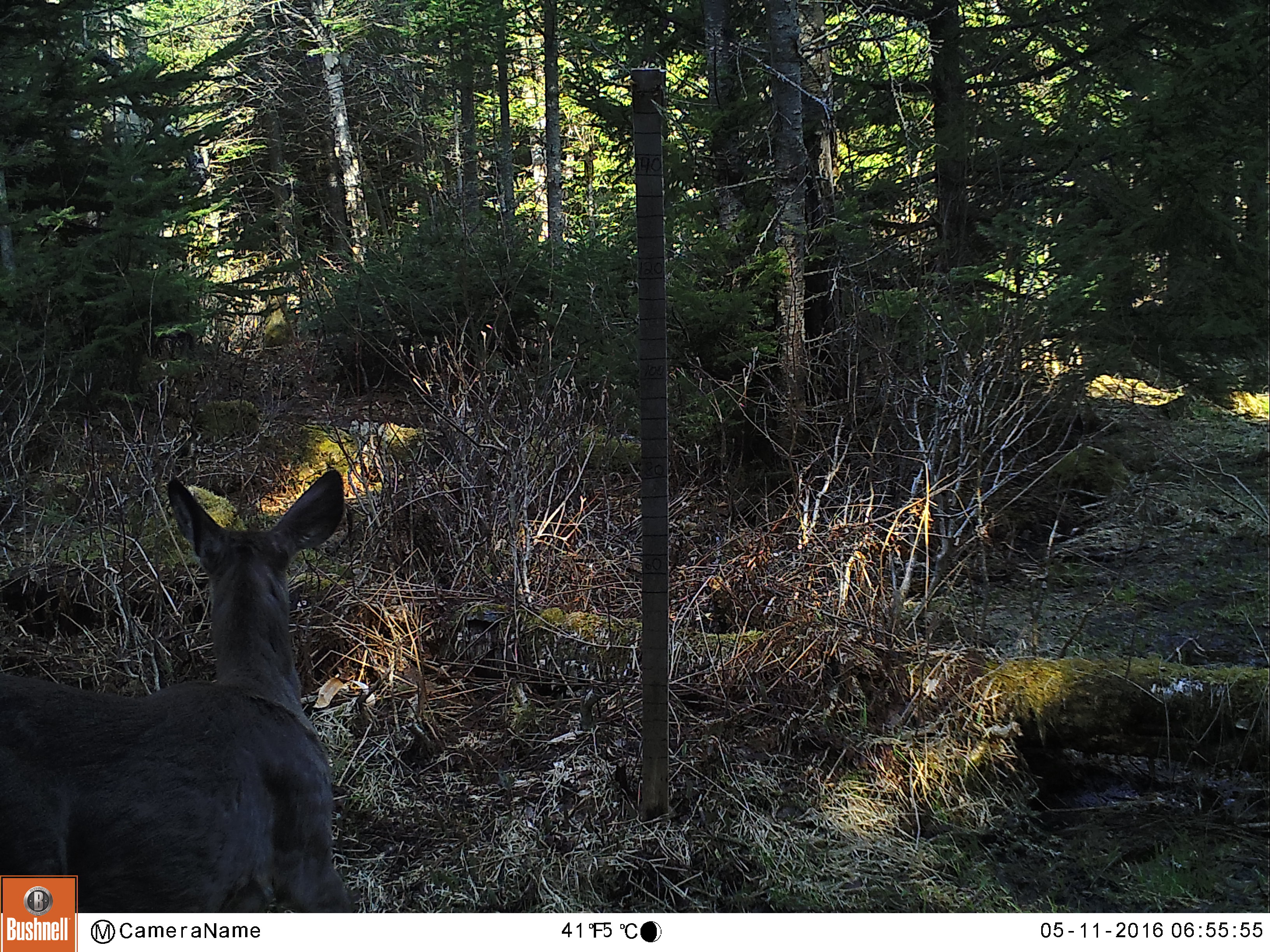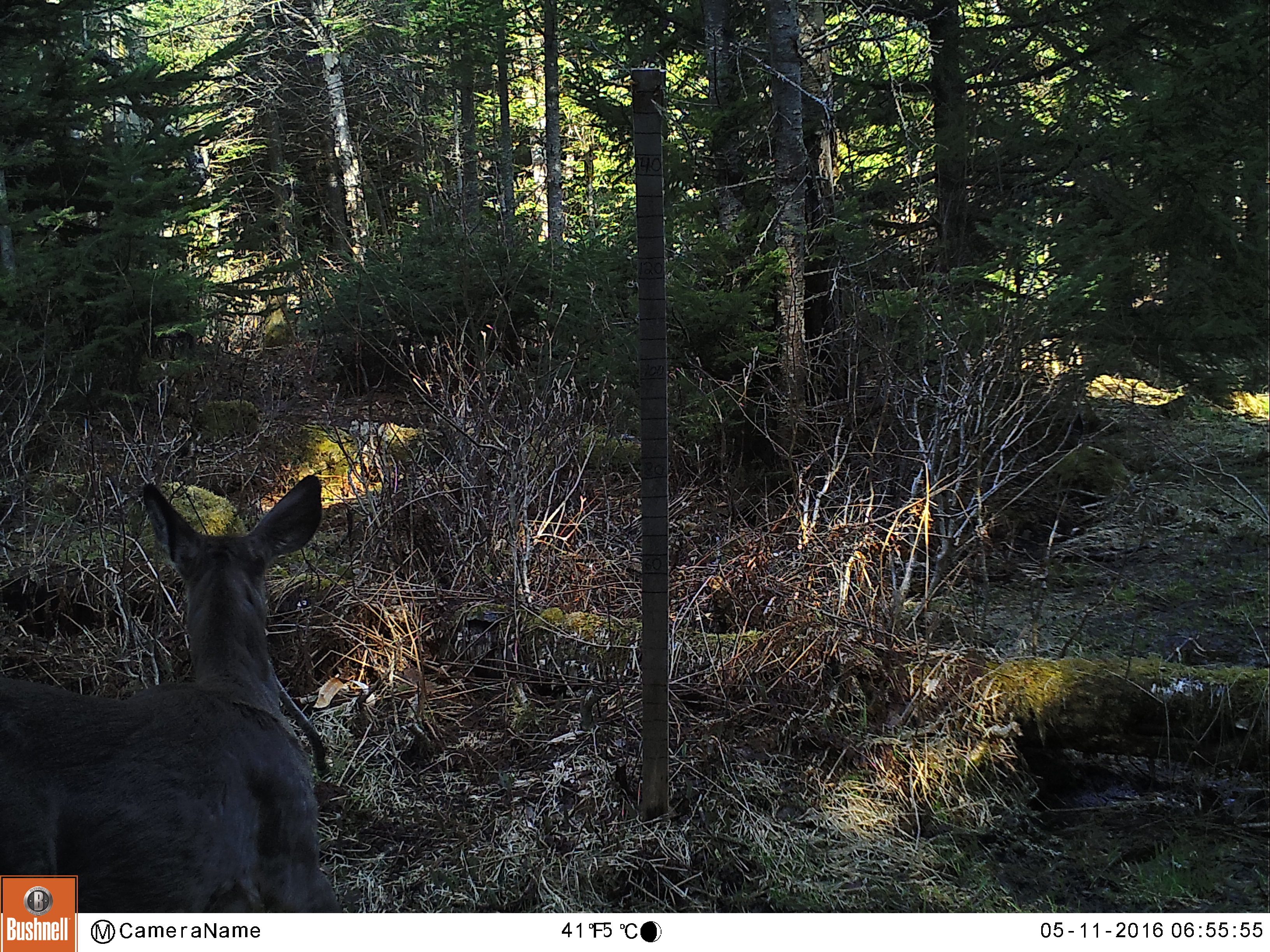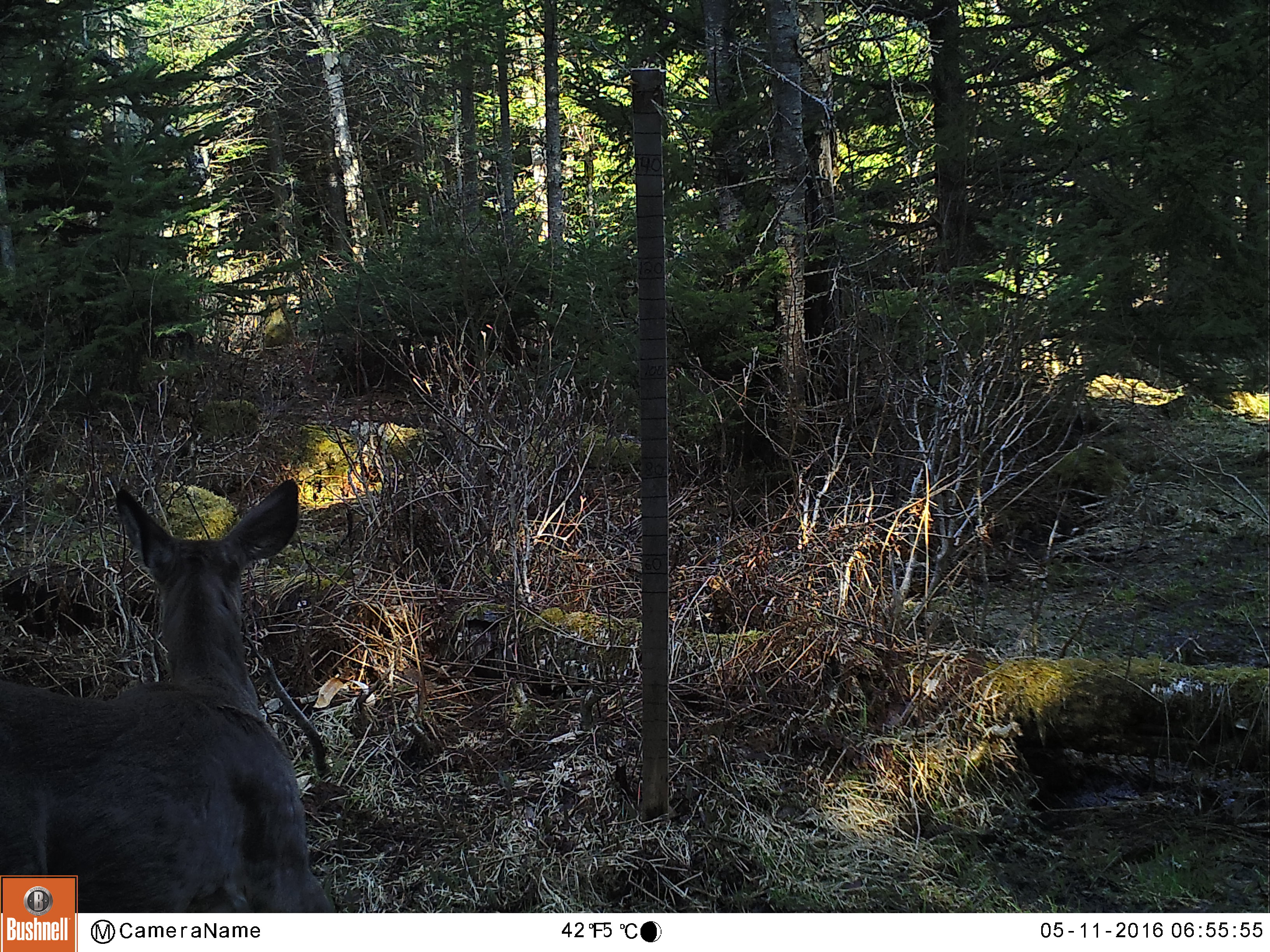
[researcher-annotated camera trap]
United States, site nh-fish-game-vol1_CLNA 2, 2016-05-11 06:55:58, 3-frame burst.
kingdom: Animalia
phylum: Chordata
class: Mammalia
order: Artiodactyla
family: Cervidae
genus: Odocoileus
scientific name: Odocoileus virginianus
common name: white-tailed deer